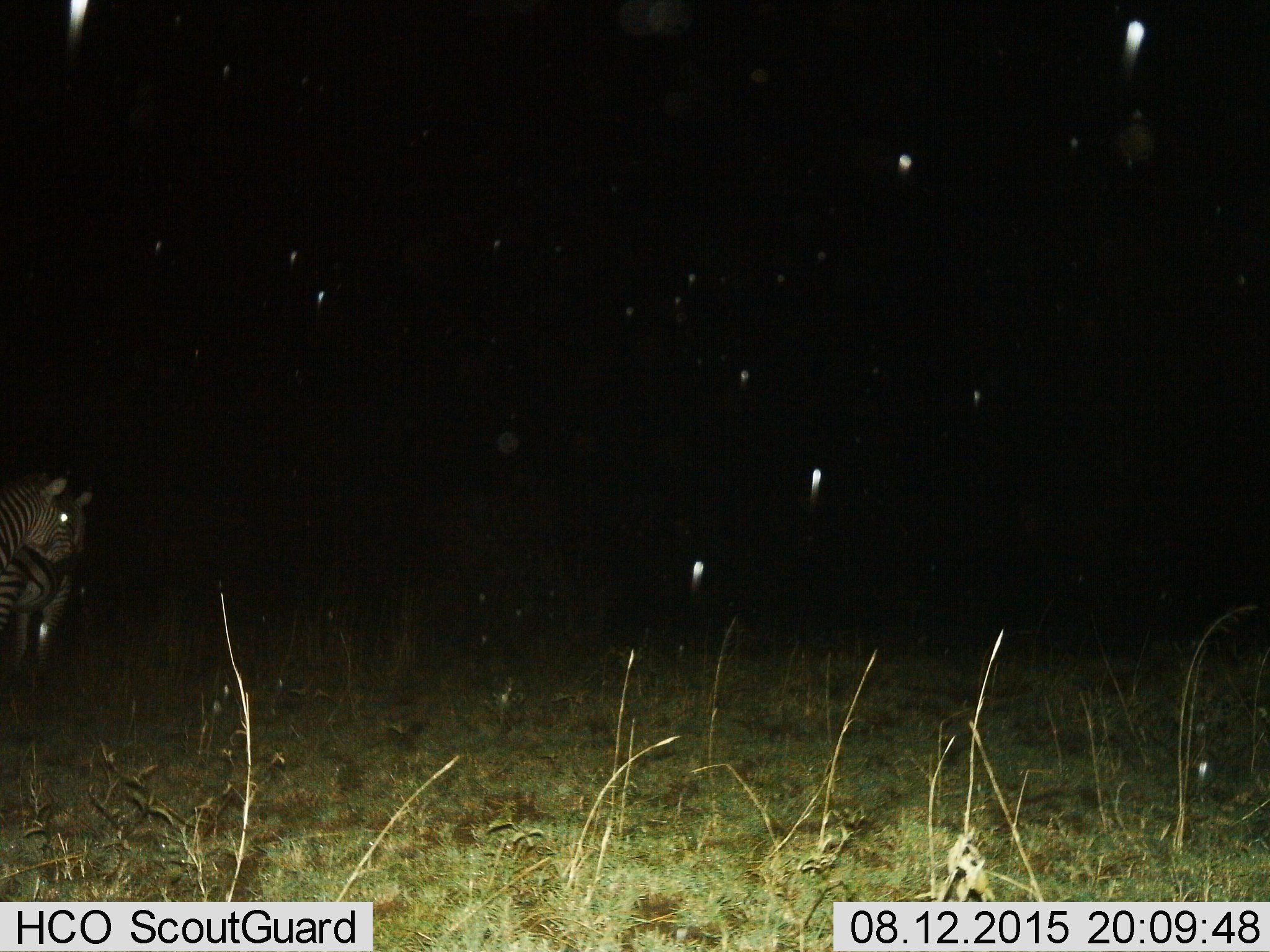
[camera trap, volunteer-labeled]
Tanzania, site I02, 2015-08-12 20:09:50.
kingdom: Animalia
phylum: Chordata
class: Mammalia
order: Perissodactyla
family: Equidae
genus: Equus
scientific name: Equus quagga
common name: plains zebra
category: zebra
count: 2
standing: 88%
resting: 0%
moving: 0%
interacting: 12%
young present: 12%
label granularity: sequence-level